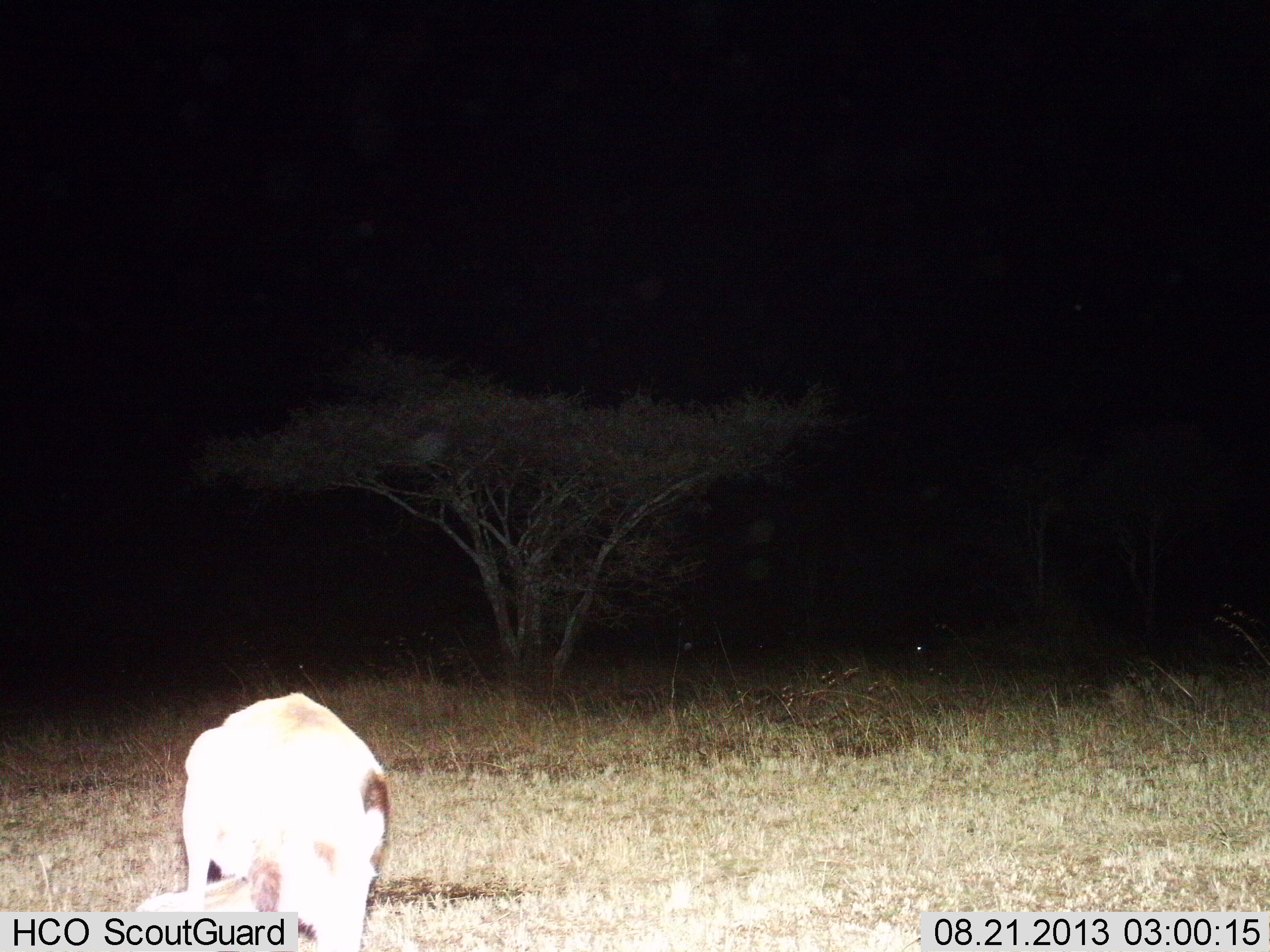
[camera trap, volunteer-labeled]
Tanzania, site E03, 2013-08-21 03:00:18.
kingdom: Animalia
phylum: Chordata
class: Mammalia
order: Artiodactyla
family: Bovidae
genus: Eudorcas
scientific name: Eudorcas thomsonii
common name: thomson's gazelle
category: gazellethomsons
Gazellethomsons (thomson's gazelle) (Eudorcas thomsonii), count 1. Behavior (volunteer vote fractions): standing 60%, resting 10%, moving 0%, interacting 0%. Young present (vote fraction): 0%. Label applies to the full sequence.